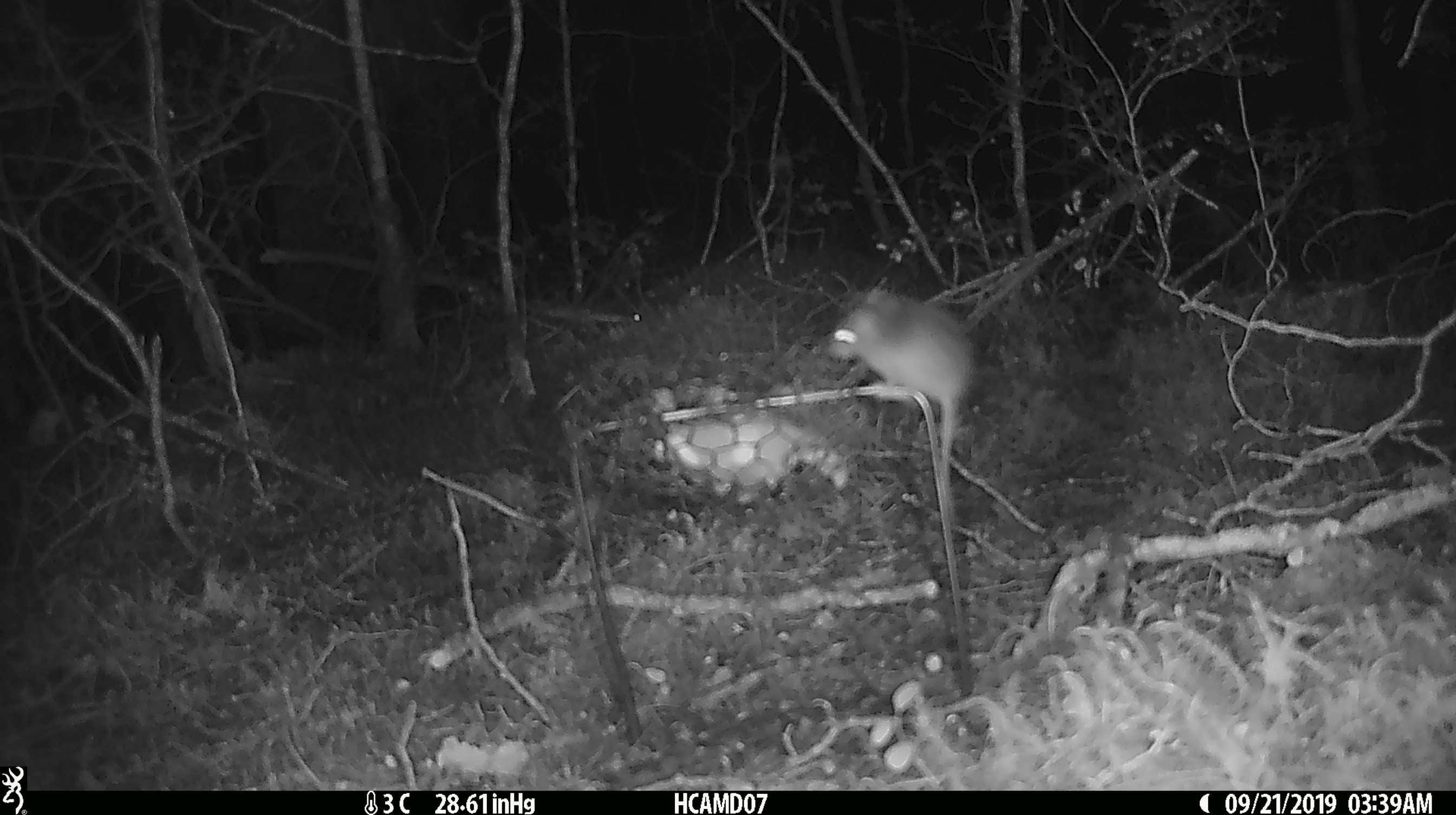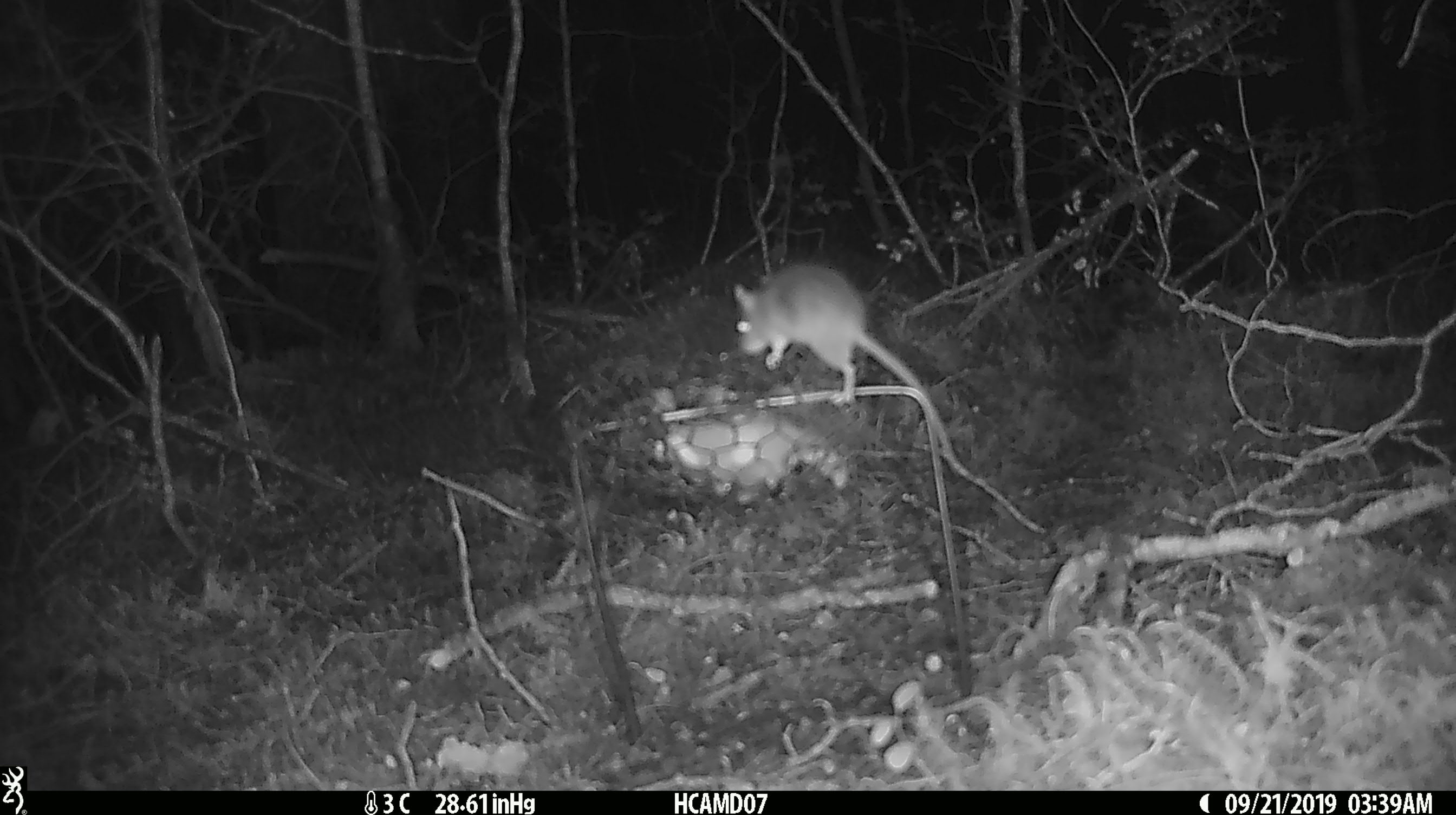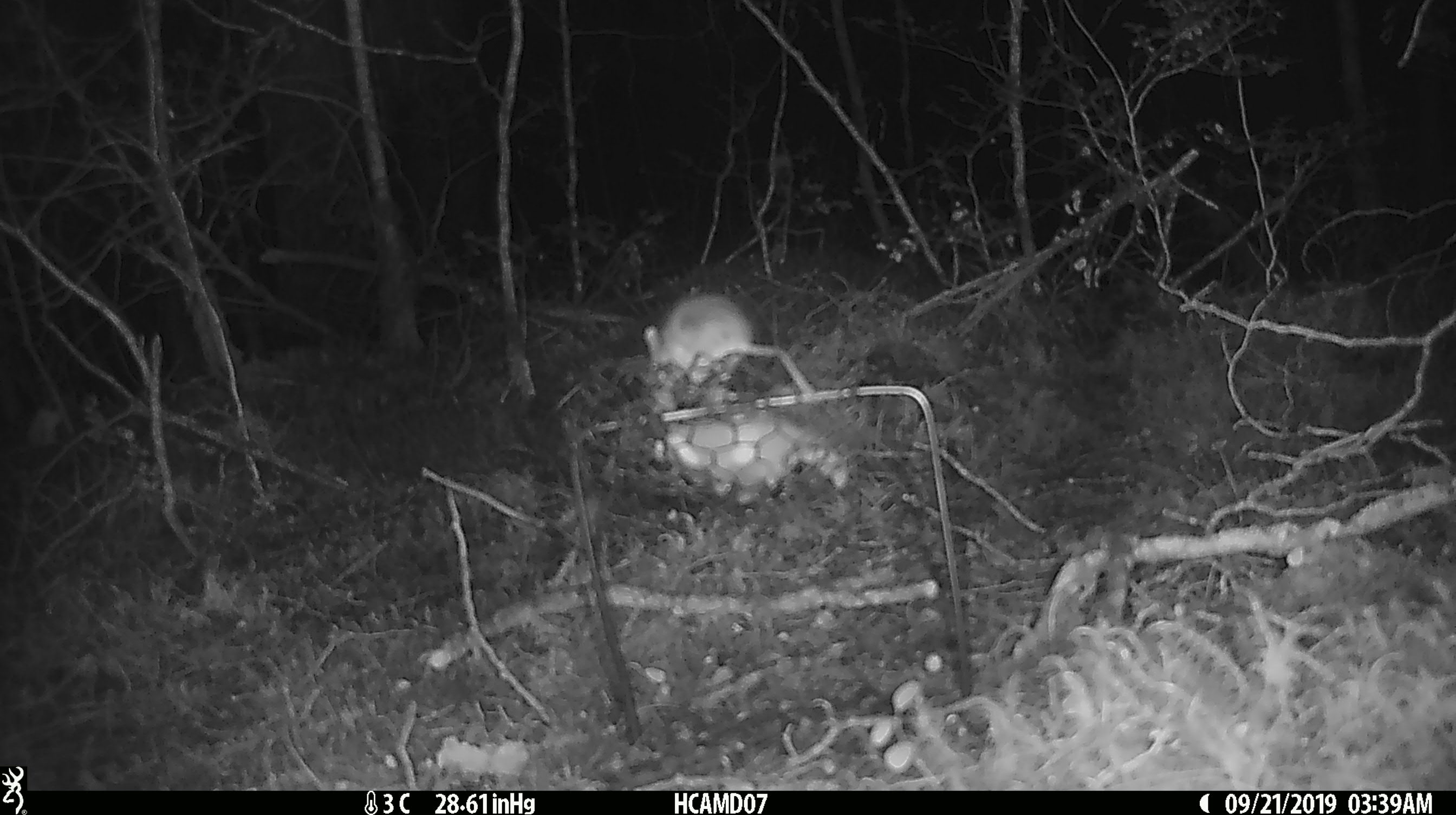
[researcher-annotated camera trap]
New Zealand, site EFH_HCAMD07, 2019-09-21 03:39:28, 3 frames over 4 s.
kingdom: Animalia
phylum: Chordata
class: Mammalia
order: Rodentia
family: Muridae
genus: Mus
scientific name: Mus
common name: mouse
Mouse (Mus).